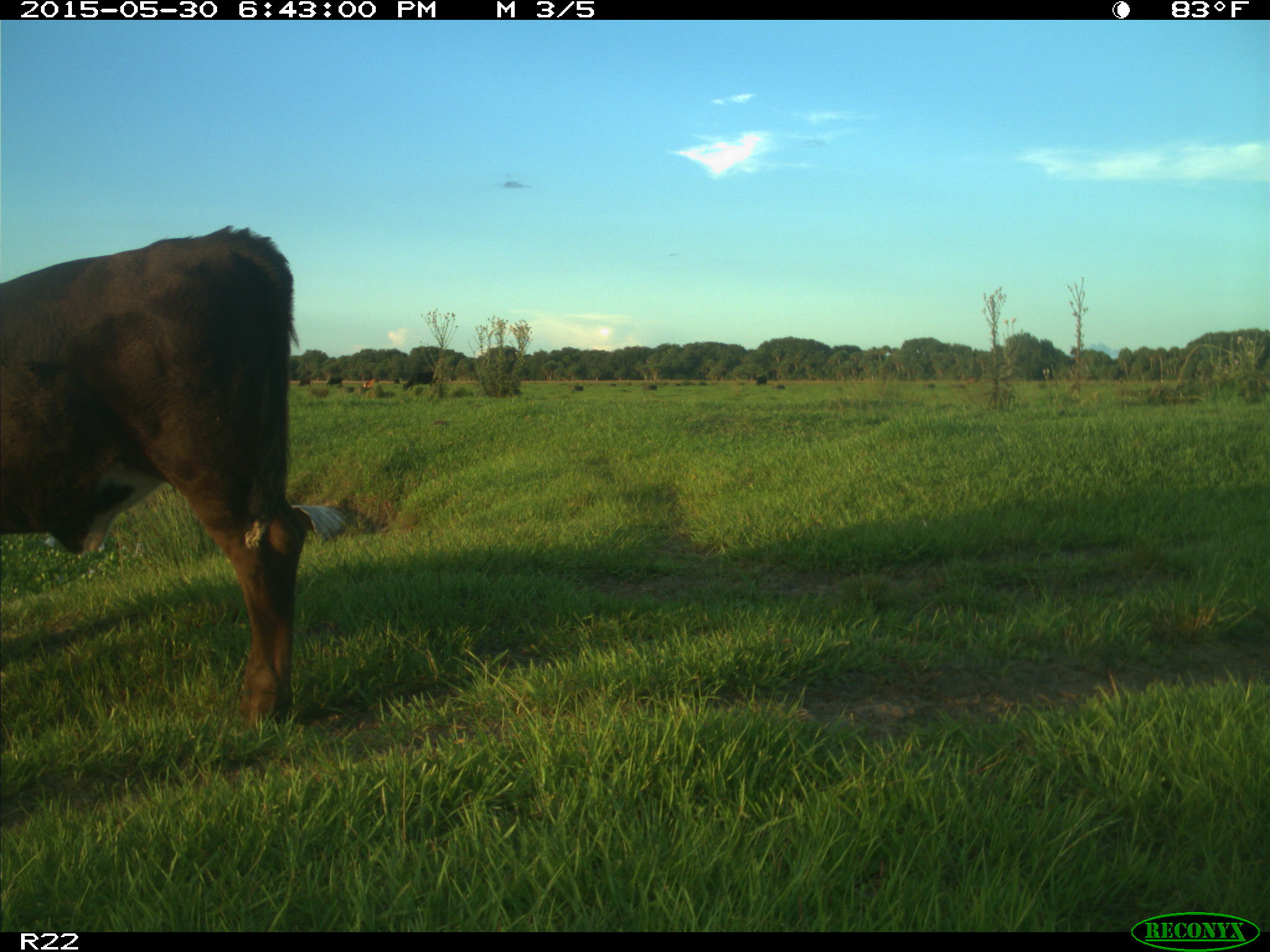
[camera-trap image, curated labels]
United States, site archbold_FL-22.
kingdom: Animalia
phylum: Chordata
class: Mammalia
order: Artiodactyla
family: Bovidae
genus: Bos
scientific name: Bos taurus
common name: domestic cow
Bos taurus (domestic cow).